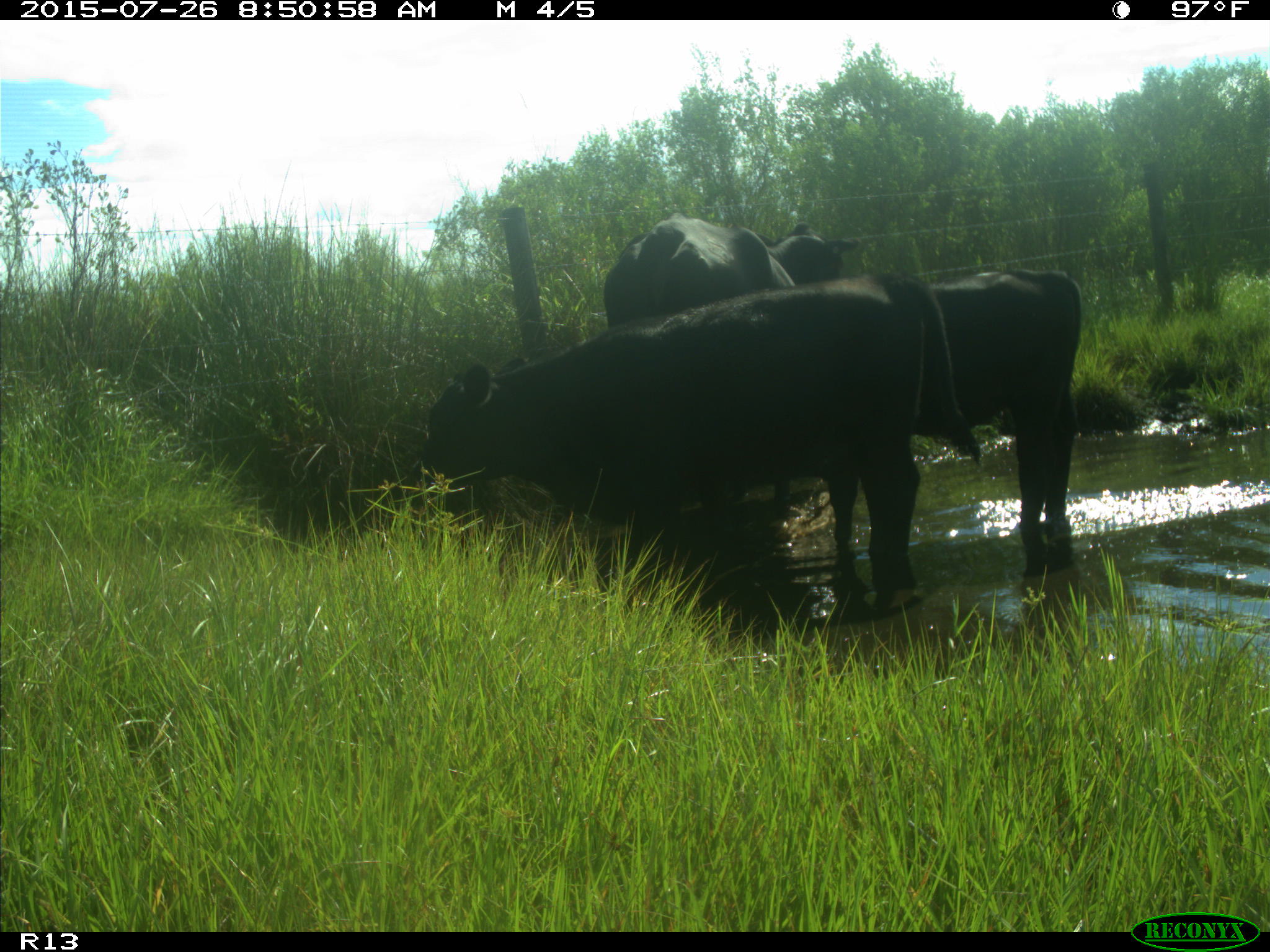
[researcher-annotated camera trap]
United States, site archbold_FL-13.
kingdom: Animalia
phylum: Chordata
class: Mammalia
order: Artiodactyla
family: Bovidae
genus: Bos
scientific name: Bos taurus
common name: domestic cow